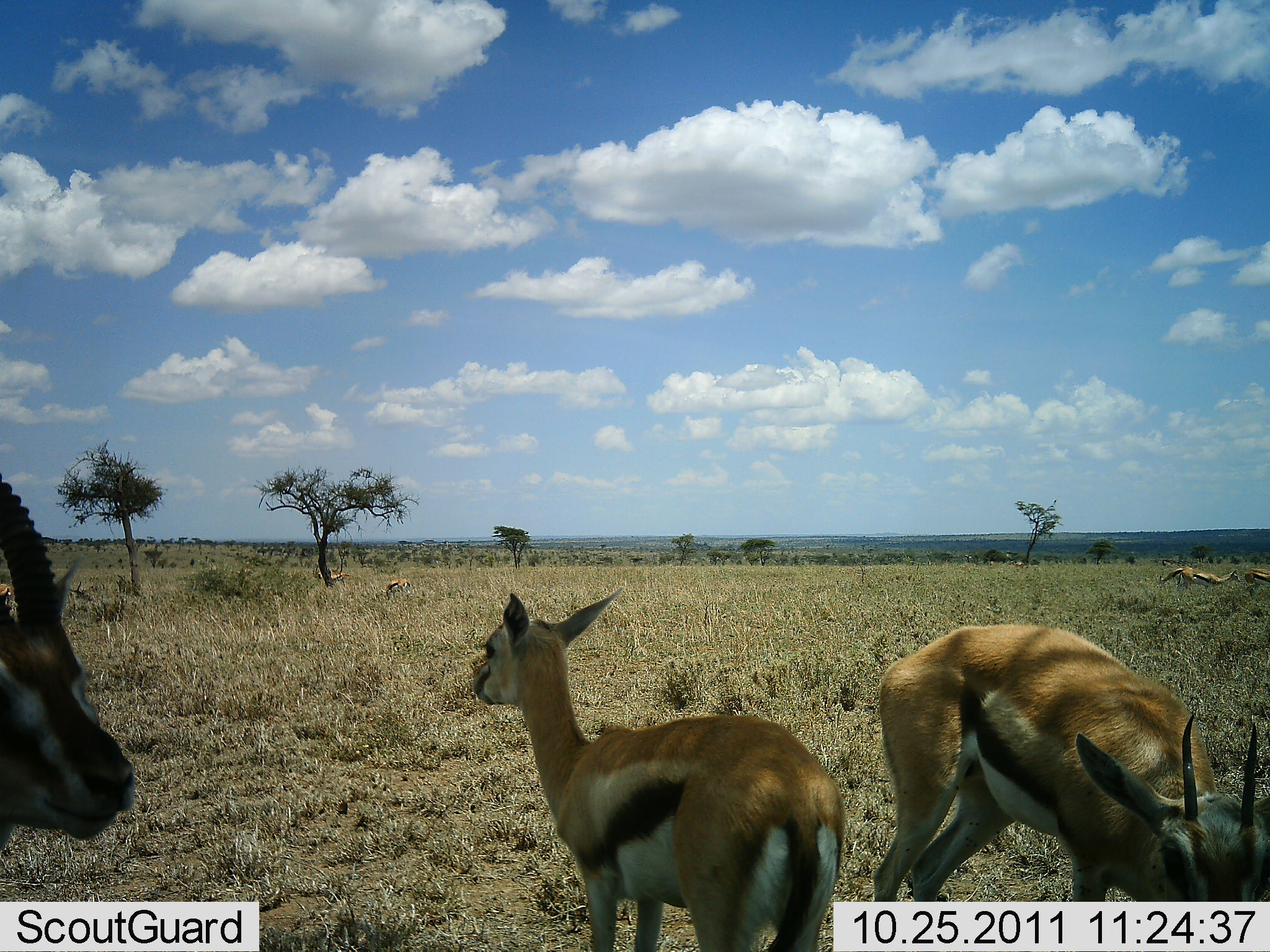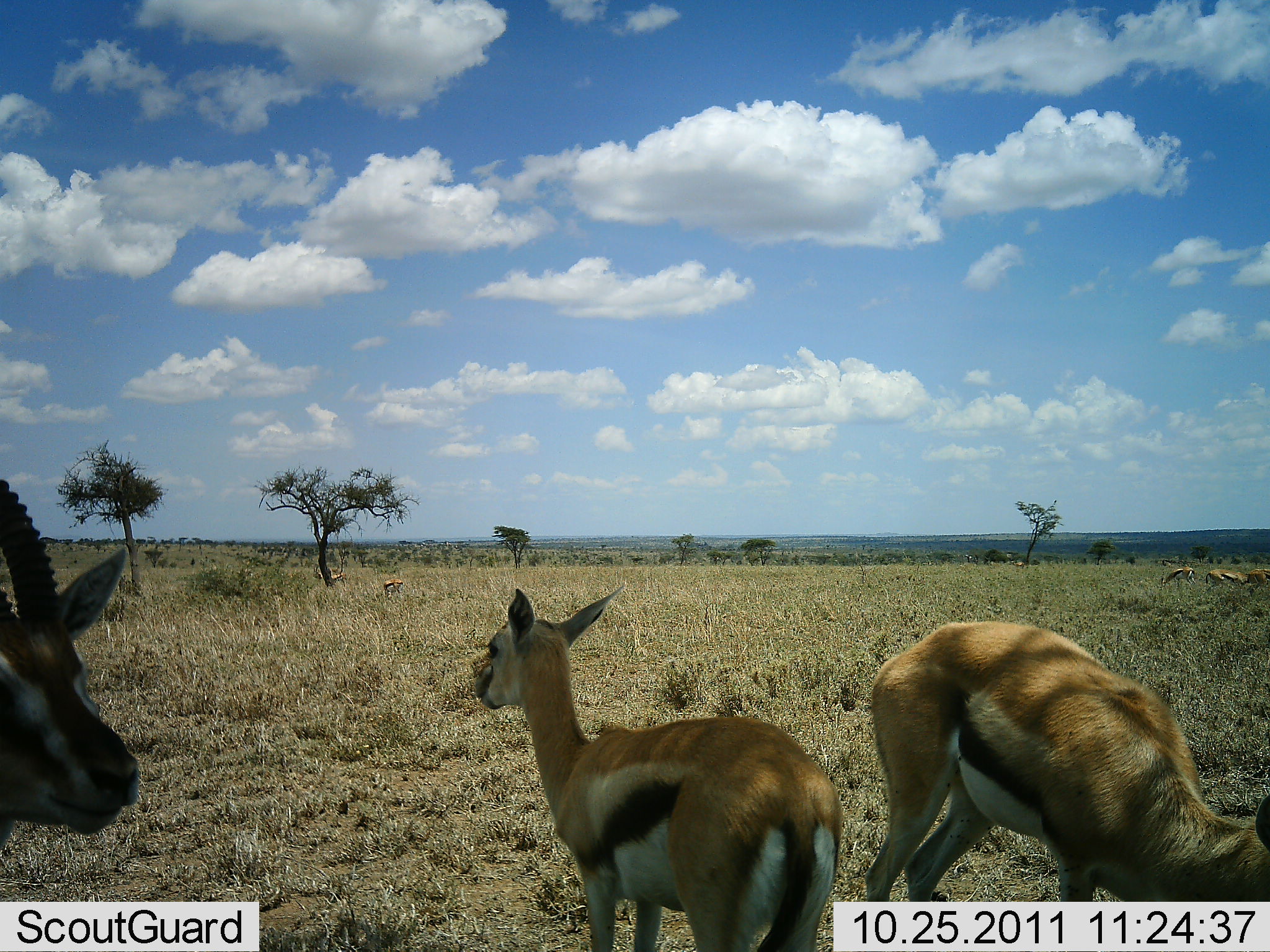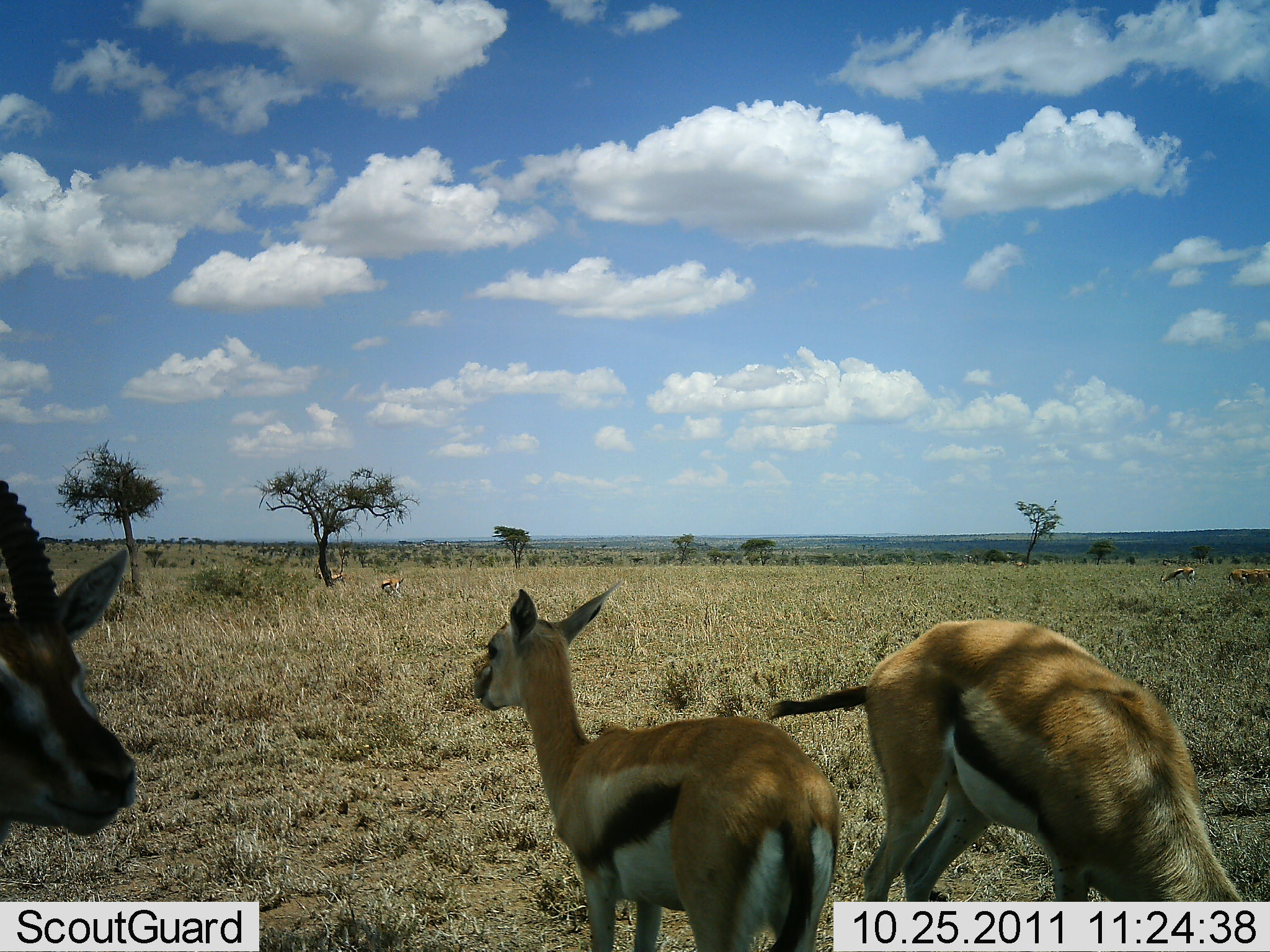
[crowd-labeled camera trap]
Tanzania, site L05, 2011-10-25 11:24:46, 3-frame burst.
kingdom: Animalia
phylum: Chordata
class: Mammalia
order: Artiodactyla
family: Bovidae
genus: Eudorcas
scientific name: Eudorcas thomsonii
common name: thomson's gazelle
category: gazellethomsons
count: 6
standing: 80%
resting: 20%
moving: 33%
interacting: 0%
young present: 13%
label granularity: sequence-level